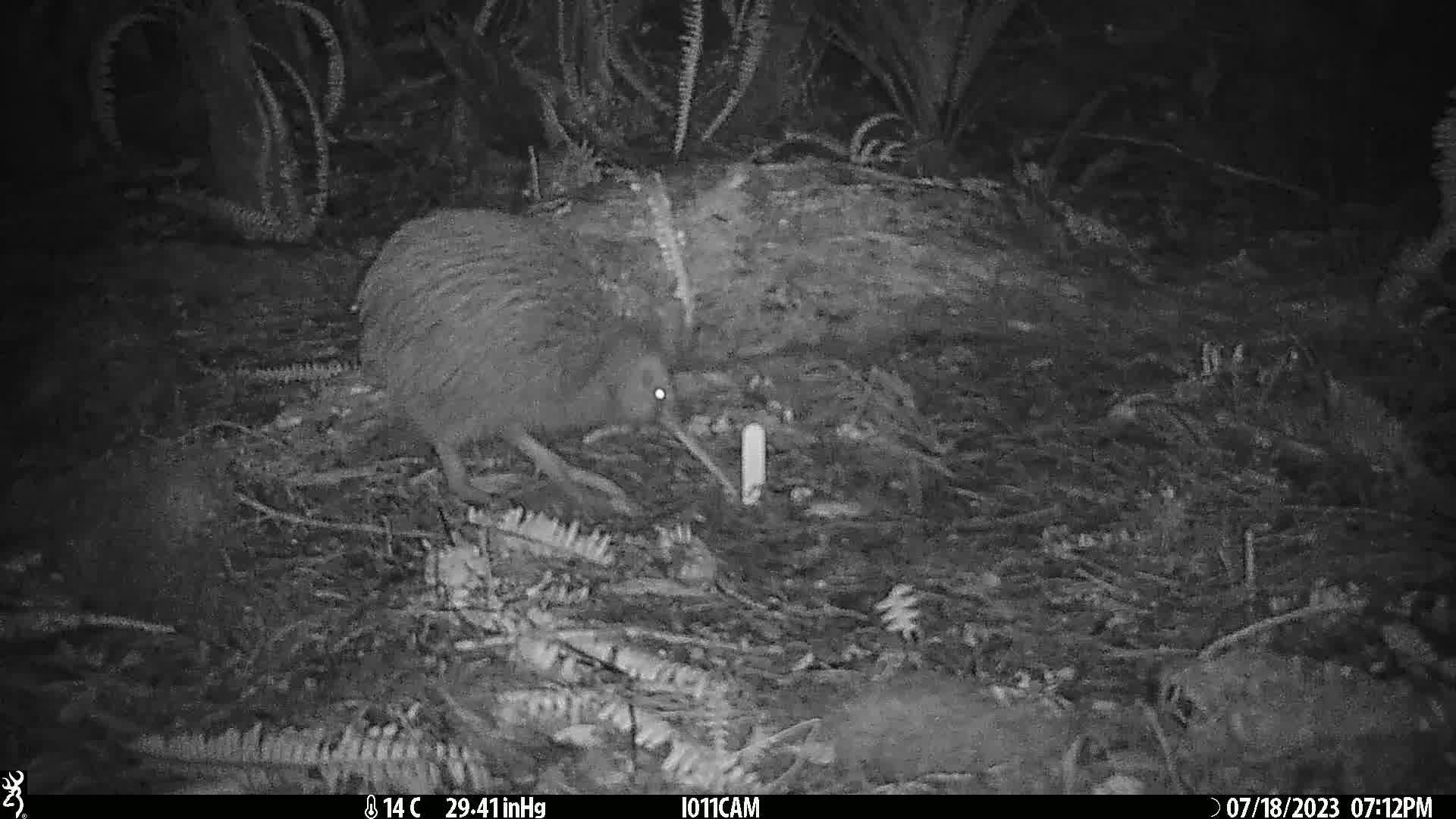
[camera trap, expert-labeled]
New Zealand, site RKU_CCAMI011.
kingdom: Animalia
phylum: Chordata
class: Aves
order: Apterygiformes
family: Apterygidae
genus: Apteryx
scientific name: Apteryx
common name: kiwi